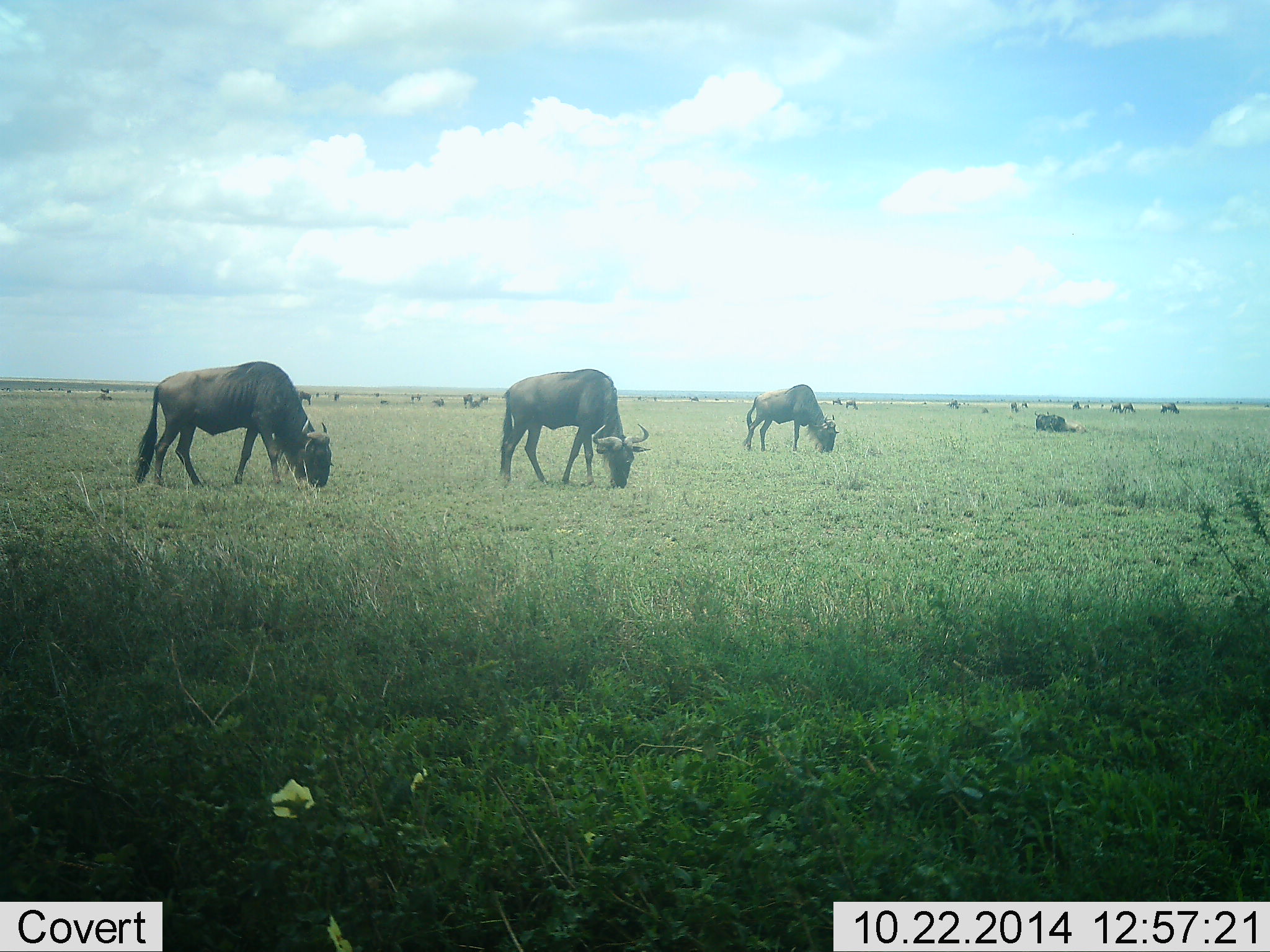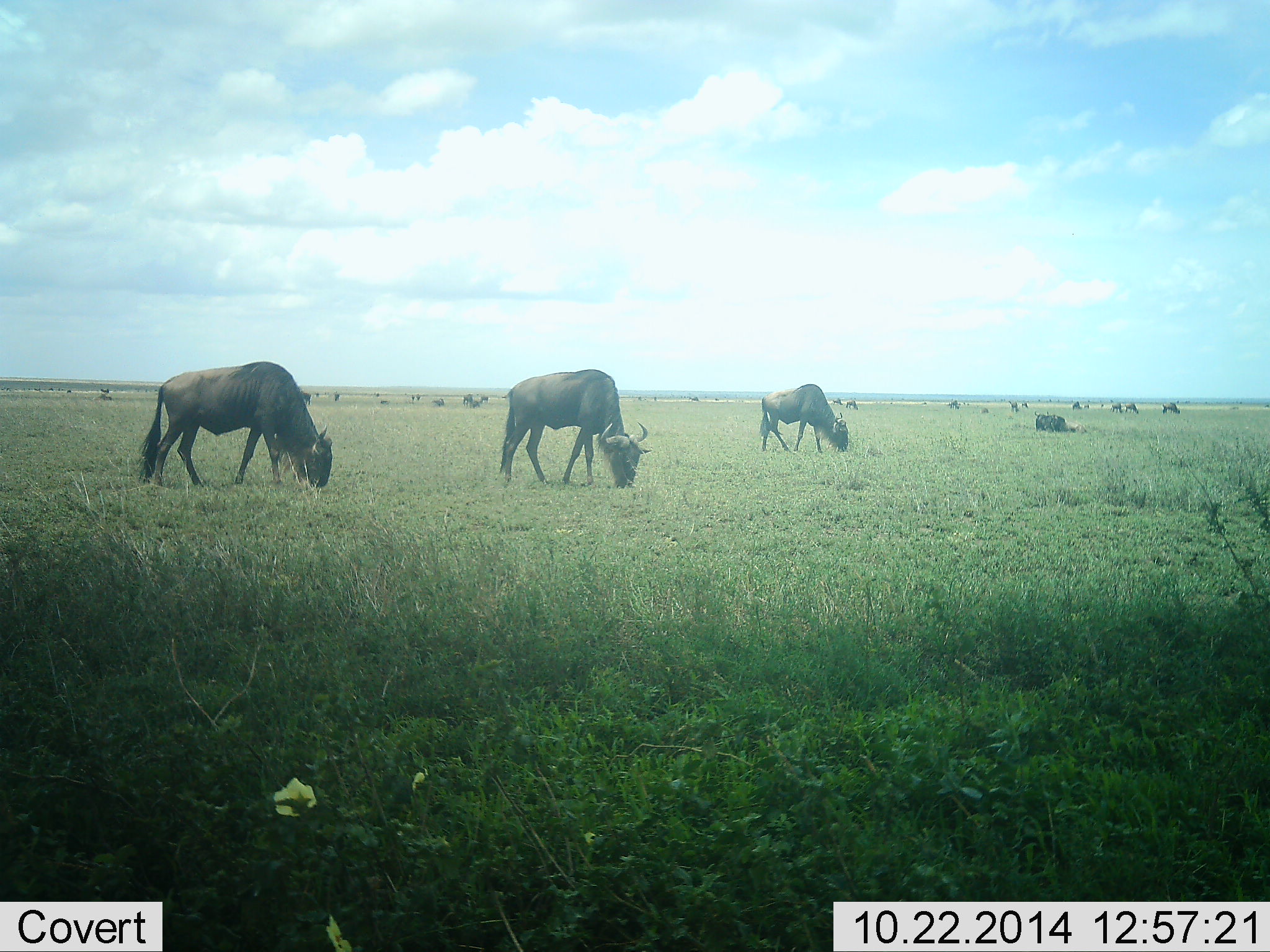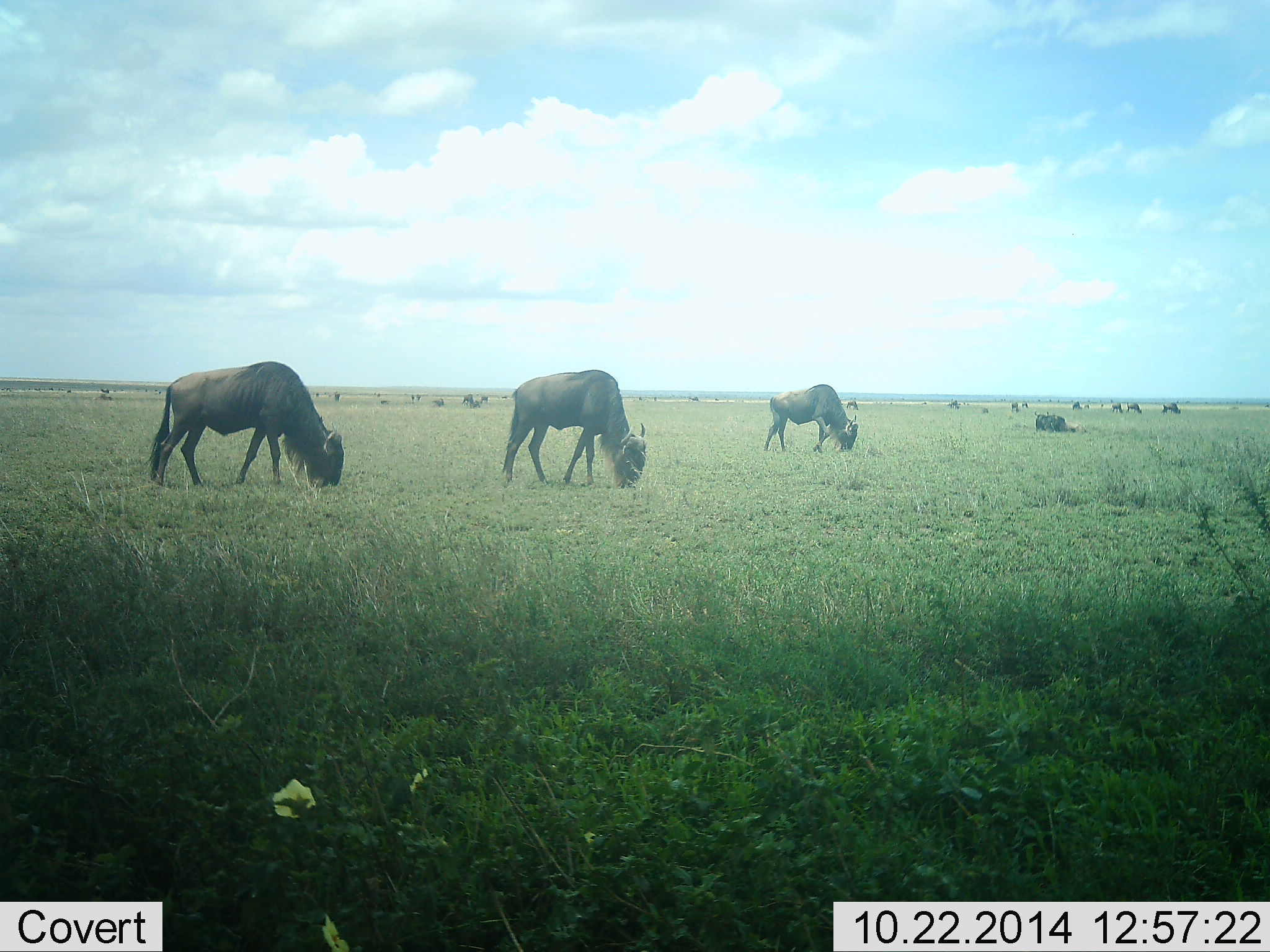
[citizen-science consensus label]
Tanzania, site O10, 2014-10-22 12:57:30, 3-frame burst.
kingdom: Animalia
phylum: Chordata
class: Mammalia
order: Artiodactyla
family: Bovidae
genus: Connochaetes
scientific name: Connochaetes taurinus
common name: blue wildebeest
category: wildebeest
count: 11-50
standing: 20%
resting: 10%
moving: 20%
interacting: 0%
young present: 0%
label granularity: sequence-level